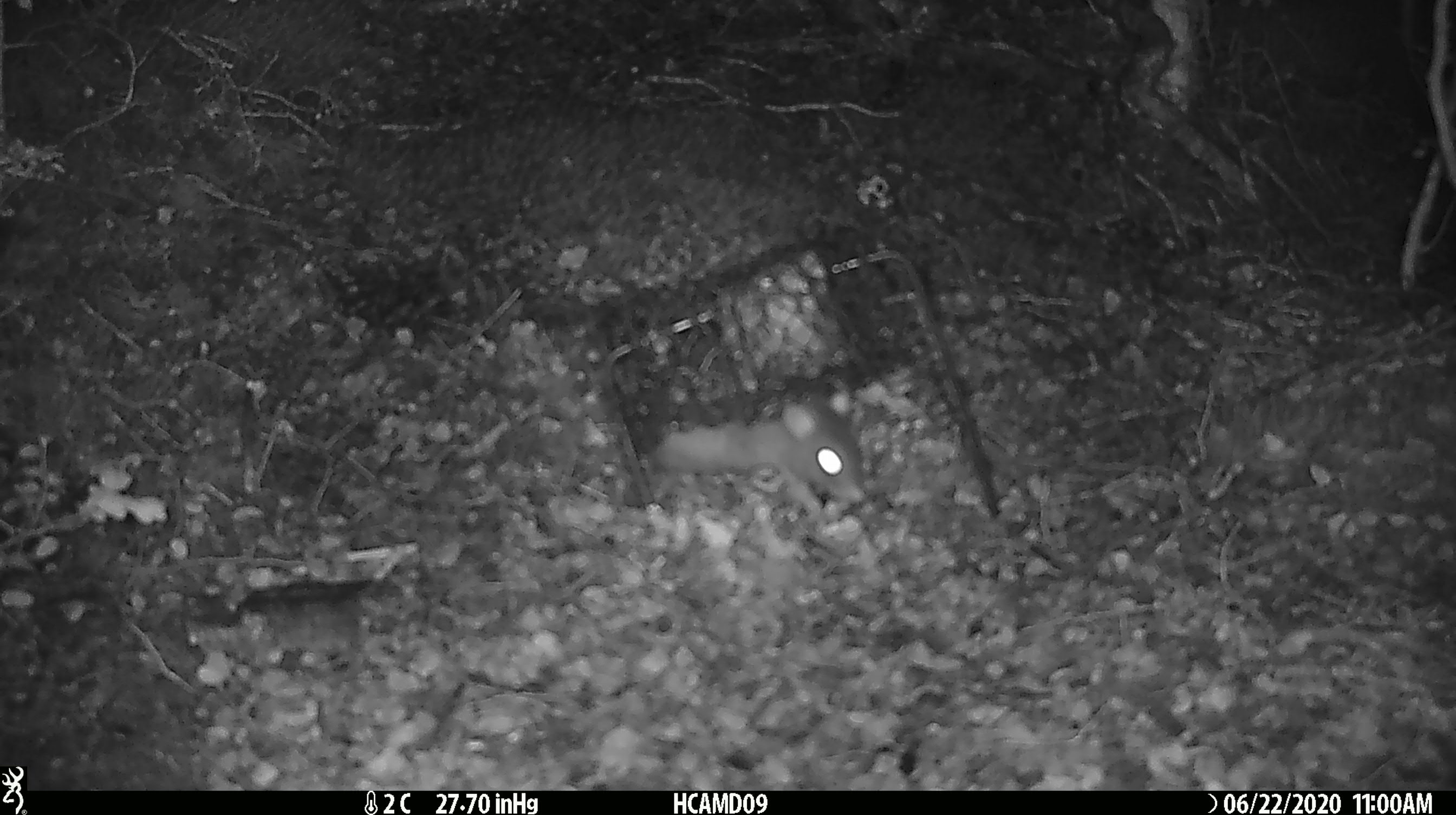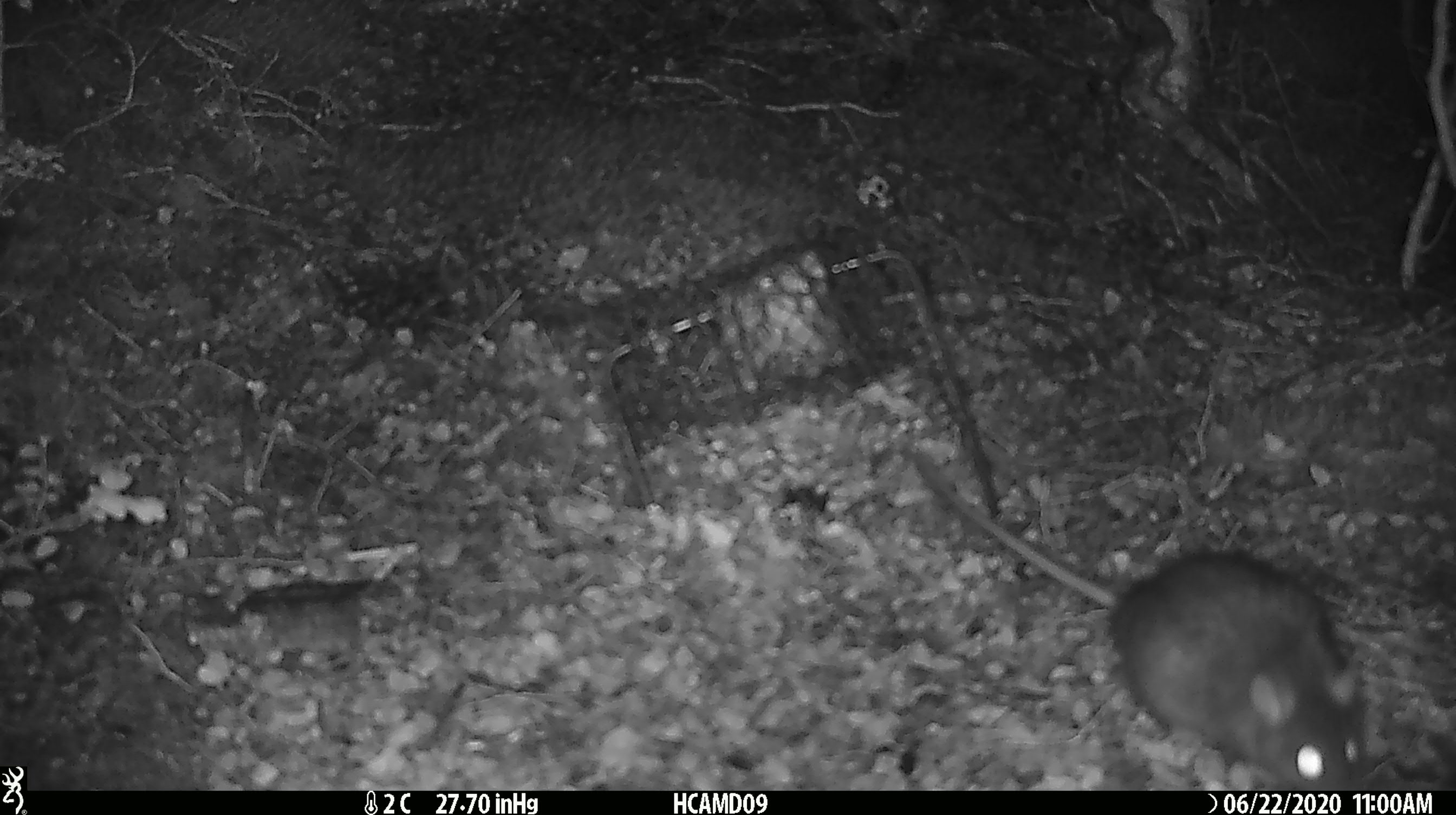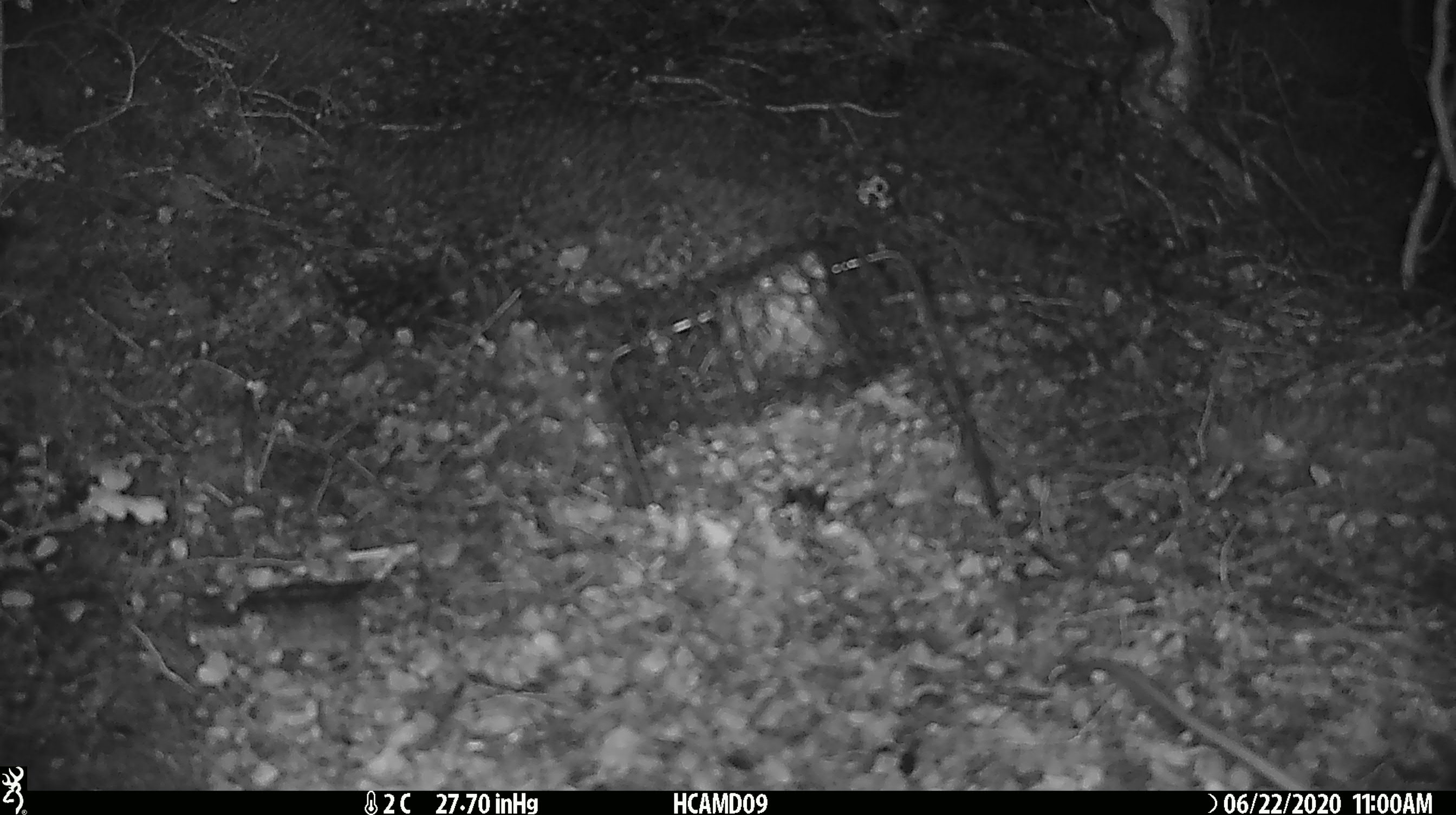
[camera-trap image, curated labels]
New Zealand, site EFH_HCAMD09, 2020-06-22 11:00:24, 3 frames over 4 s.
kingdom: Animalia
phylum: Chordata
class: Mammalia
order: Rodentia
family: Muridae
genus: Rattus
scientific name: Rattus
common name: rat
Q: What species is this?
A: Rat (Rattus).